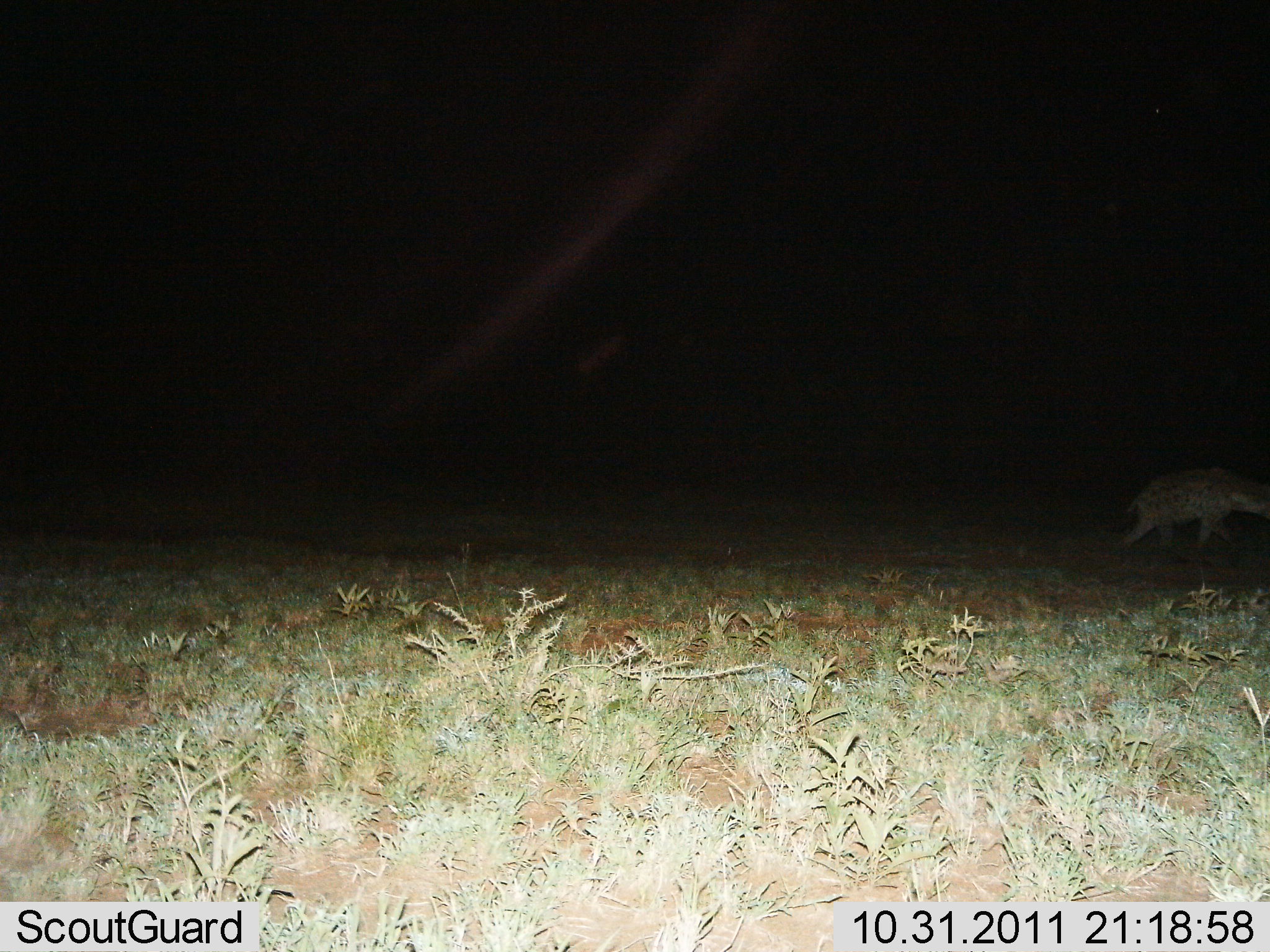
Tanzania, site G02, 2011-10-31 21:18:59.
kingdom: Animalia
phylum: Chordata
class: Mammalia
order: Carnivora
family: Hyaenidae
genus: Crocuta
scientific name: Crocuta crocuta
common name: spotted hyena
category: hyenaspotted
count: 1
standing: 9%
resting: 0%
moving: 91%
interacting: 0%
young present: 0%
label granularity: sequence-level